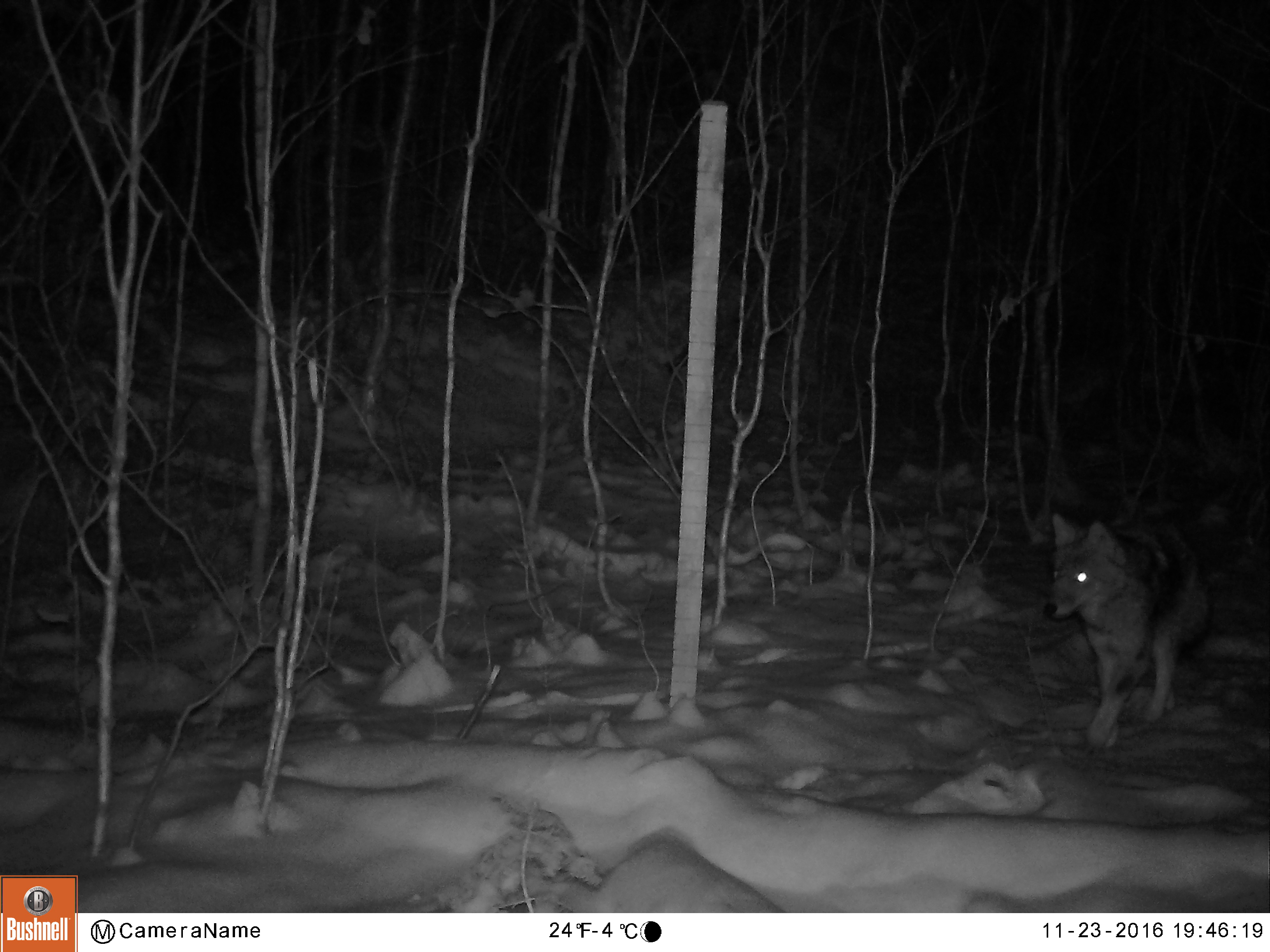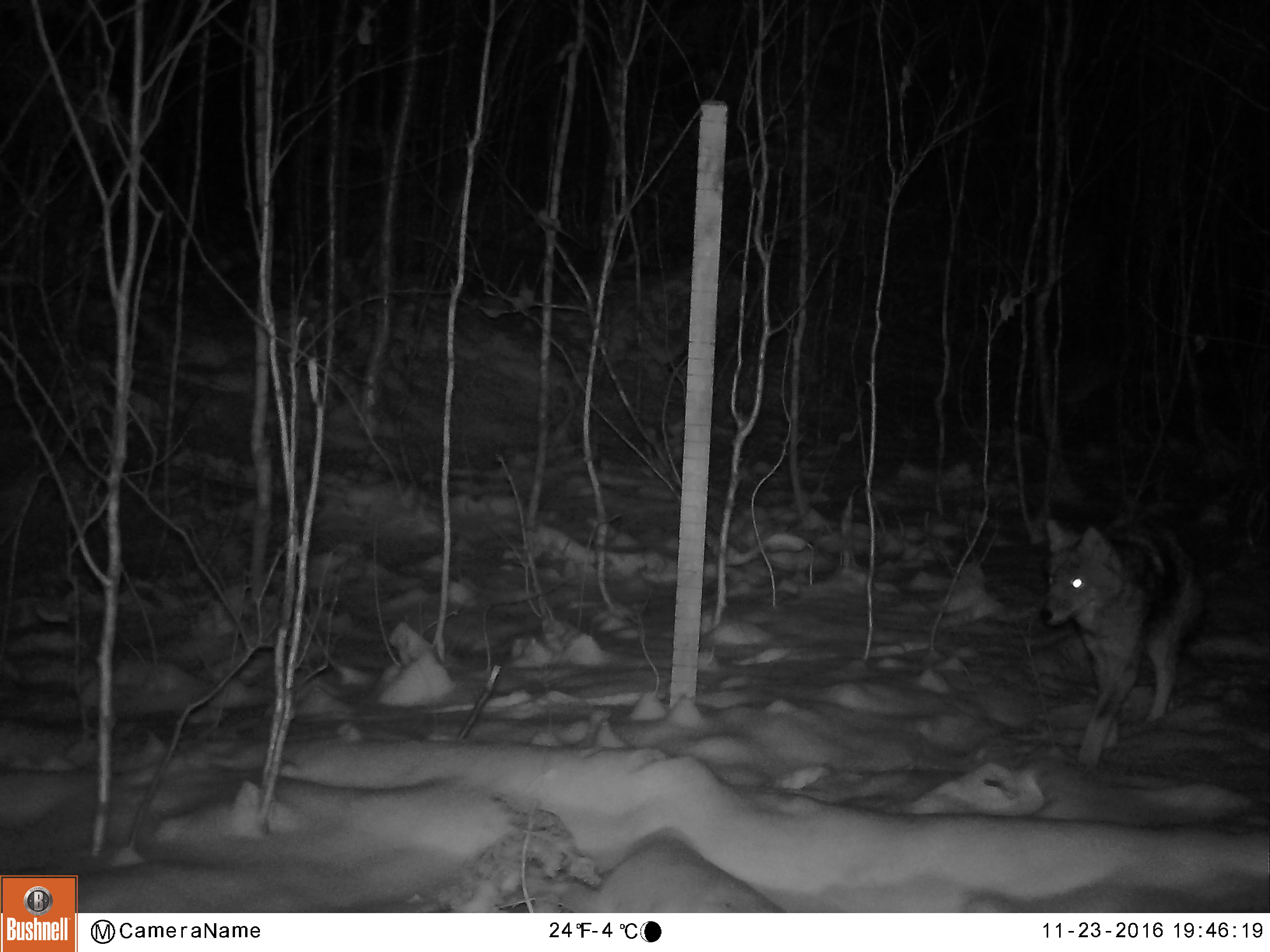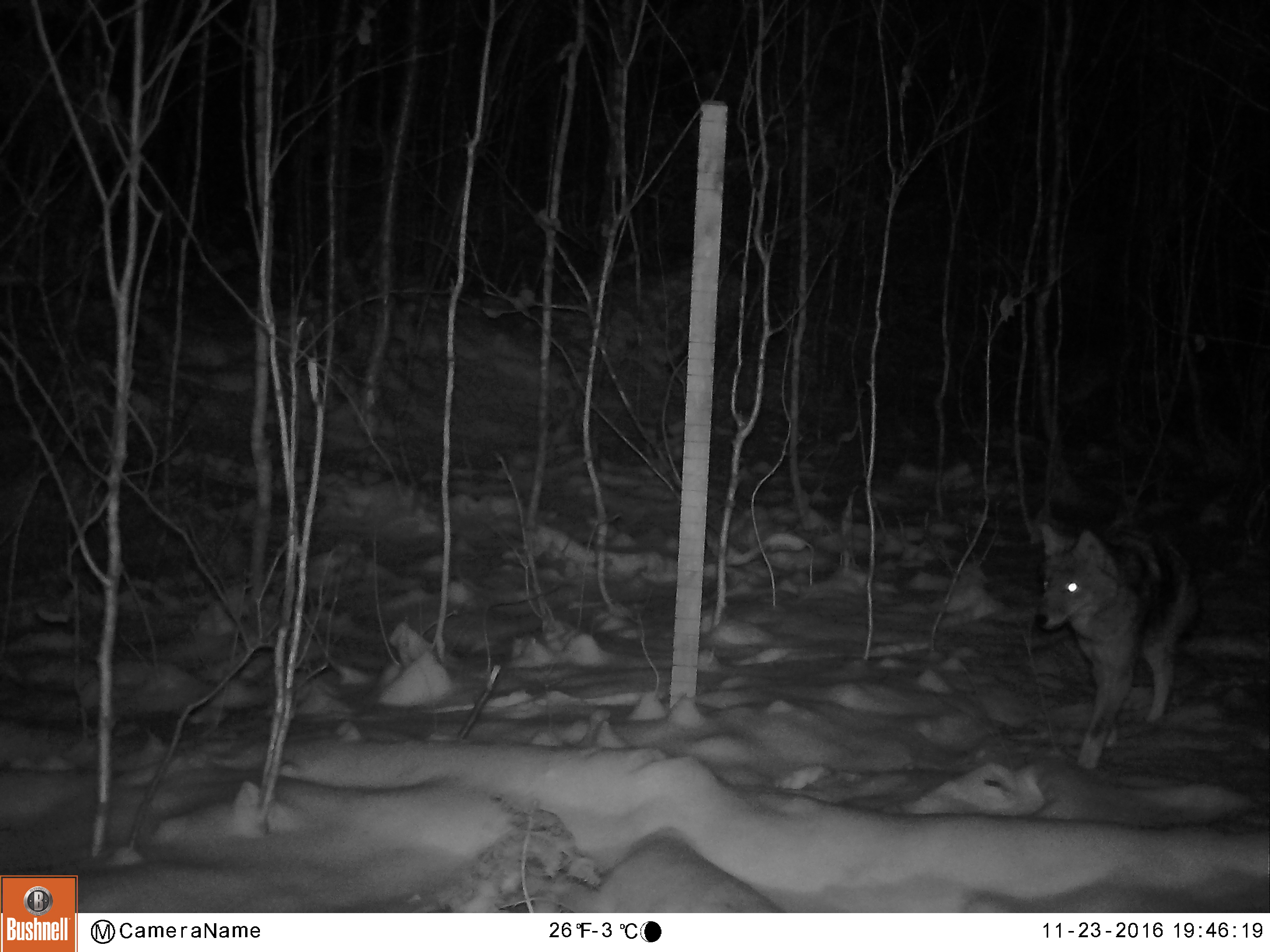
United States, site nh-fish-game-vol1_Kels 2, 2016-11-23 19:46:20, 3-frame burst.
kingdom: Animalia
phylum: Chordata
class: Mammalia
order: Carnivora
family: Canidae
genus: Canis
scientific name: Canis latrans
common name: coyote